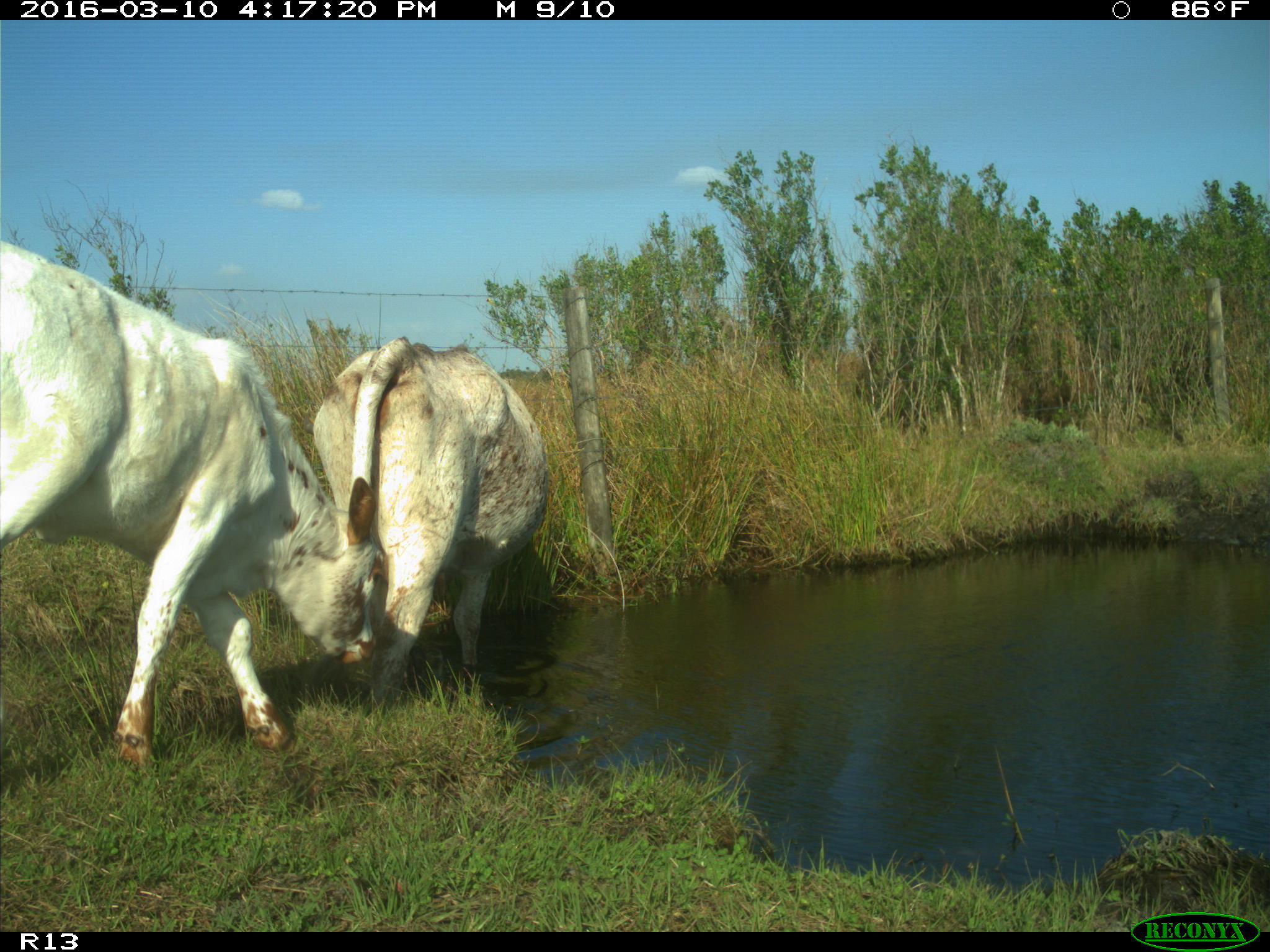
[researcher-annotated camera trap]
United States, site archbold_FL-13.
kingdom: Animalia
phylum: Chordata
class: Mammalia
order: Artiodactyla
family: Bovidae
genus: Bos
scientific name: Bos taurus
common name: domestic cow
Bos taurus (domestic cow).